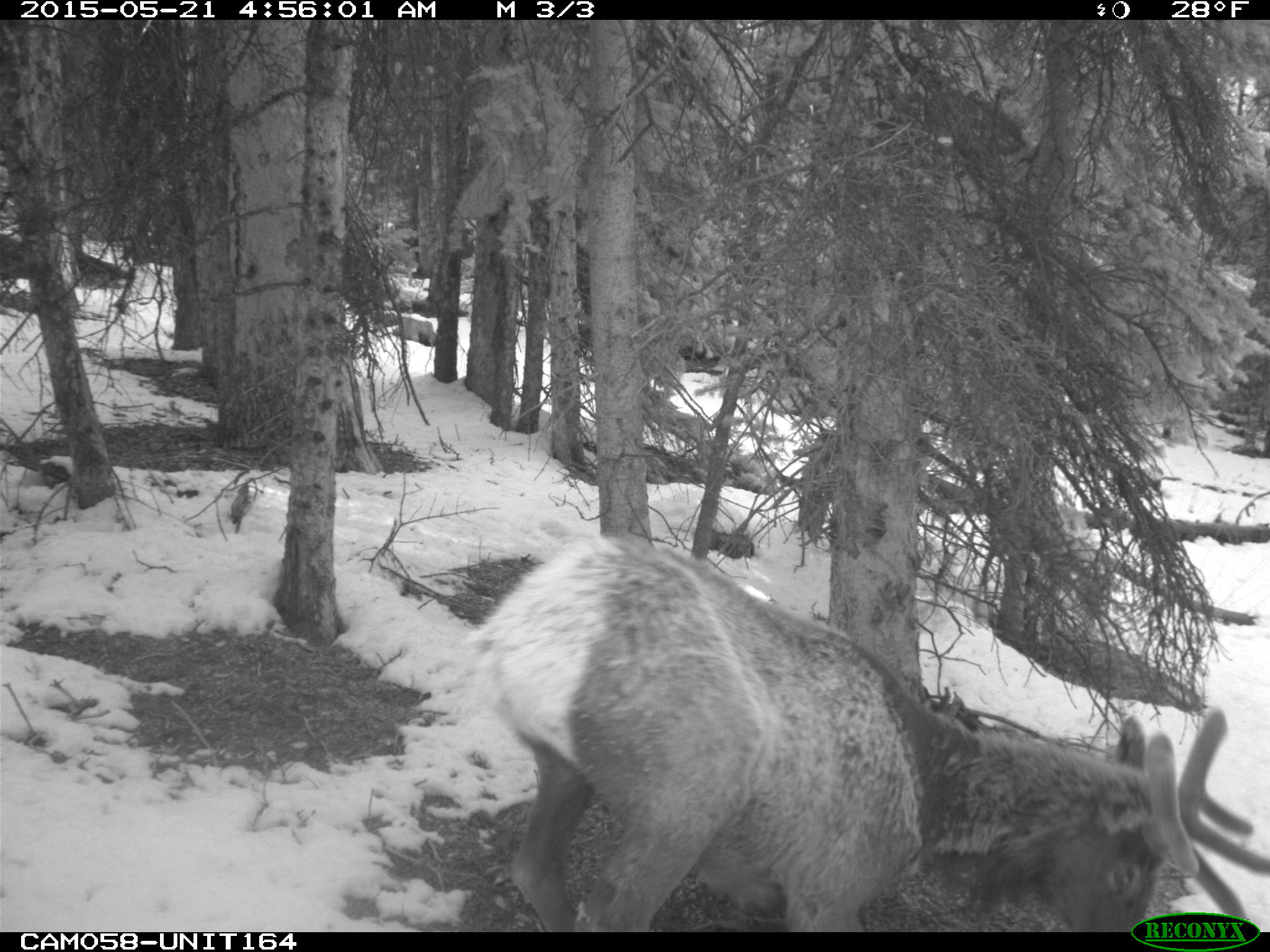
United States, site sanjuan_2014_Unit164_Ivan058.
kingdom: Animalia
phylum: Chordata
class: Mammalia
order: Artiodactyla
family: Cervidae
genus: Cervus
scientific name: Cervus elaphus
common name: red deer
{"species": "Cervus elaphus (red deer)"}